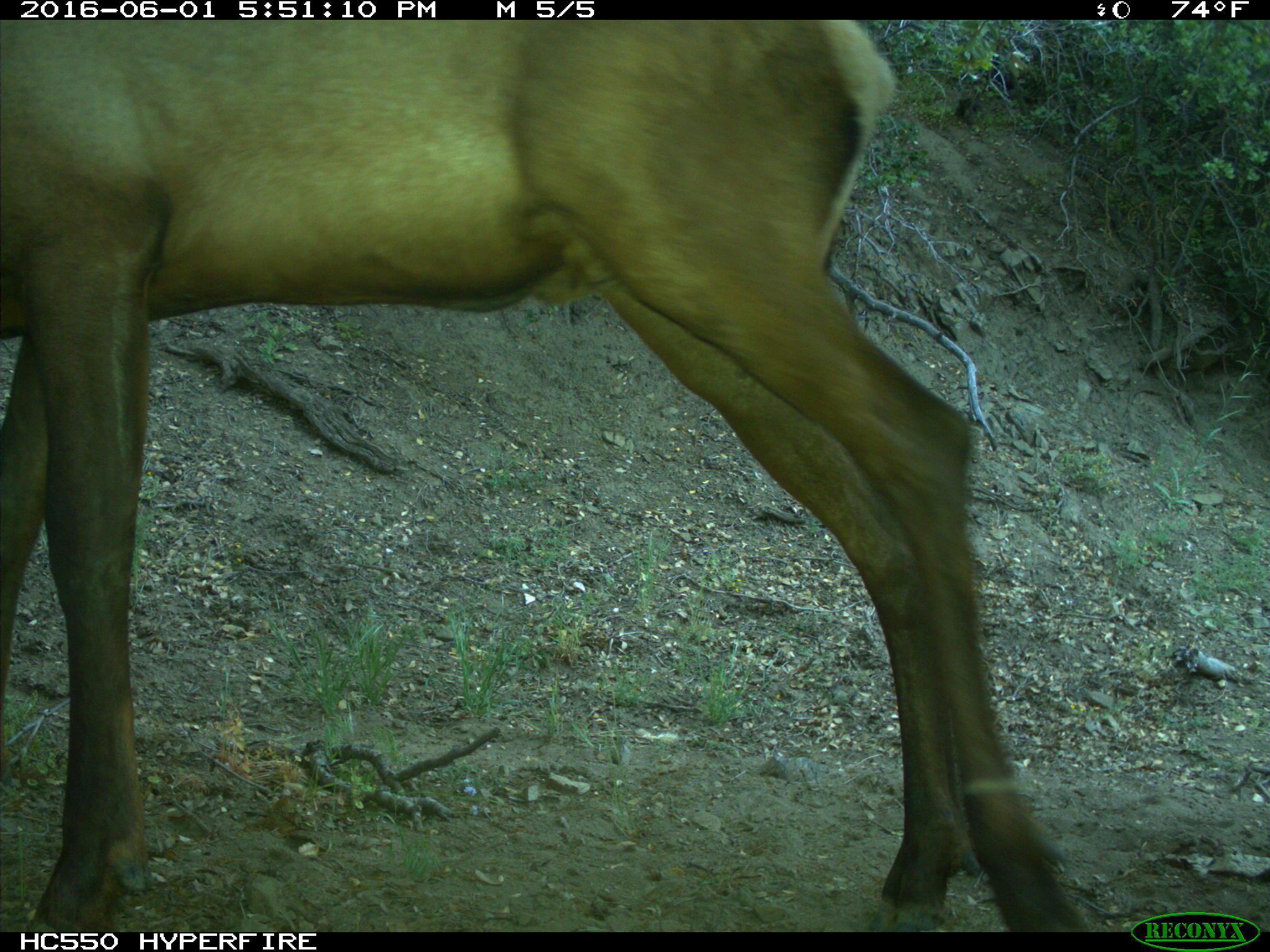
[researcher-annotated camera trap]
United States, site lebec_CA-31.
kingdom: Animalia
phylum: Chordata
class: Mammalia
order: Artiodactyla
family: Cervidae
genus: Cervus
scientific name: Cervus canadensis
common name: elk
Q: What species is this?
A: Cervus canadensis (elk).